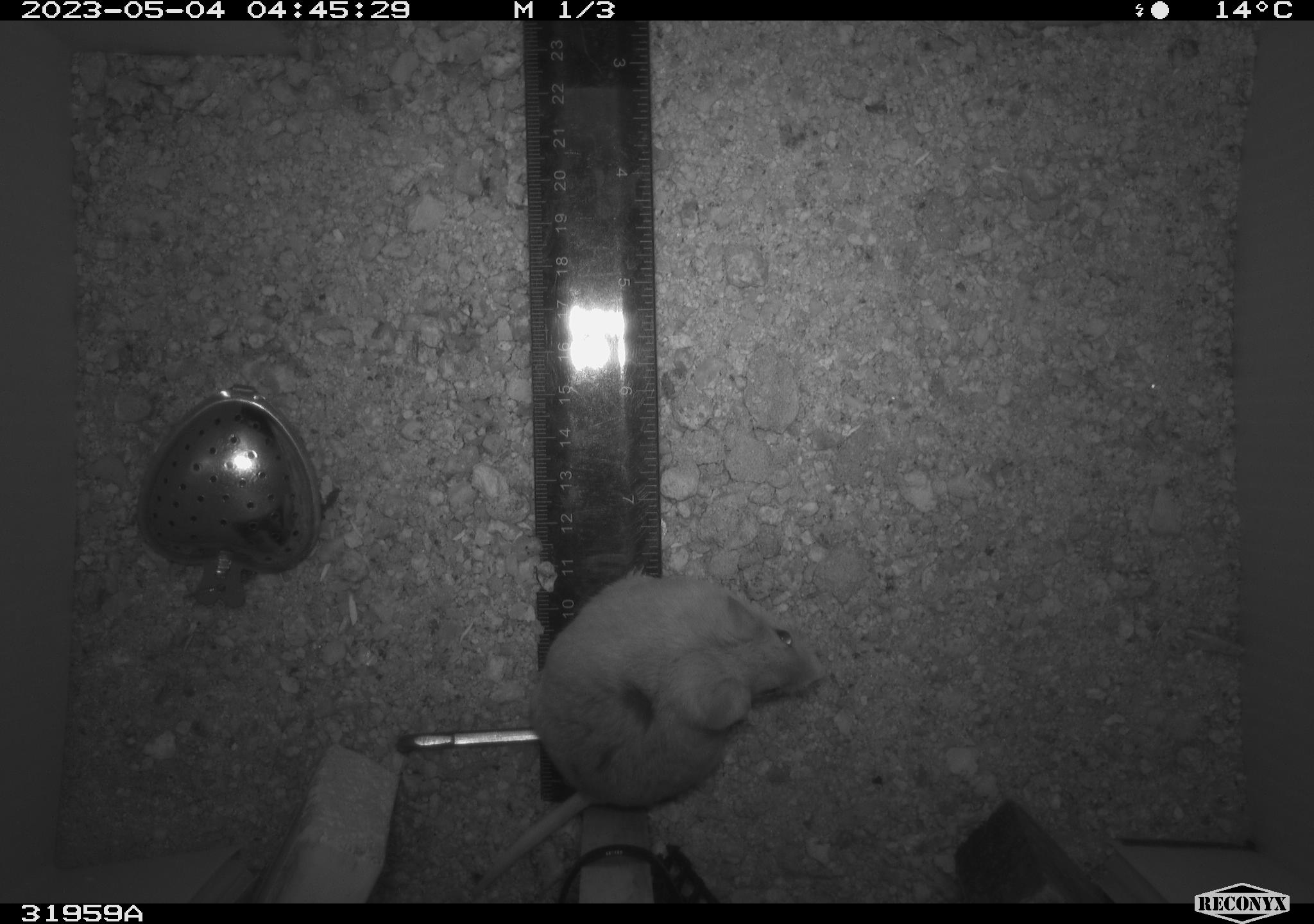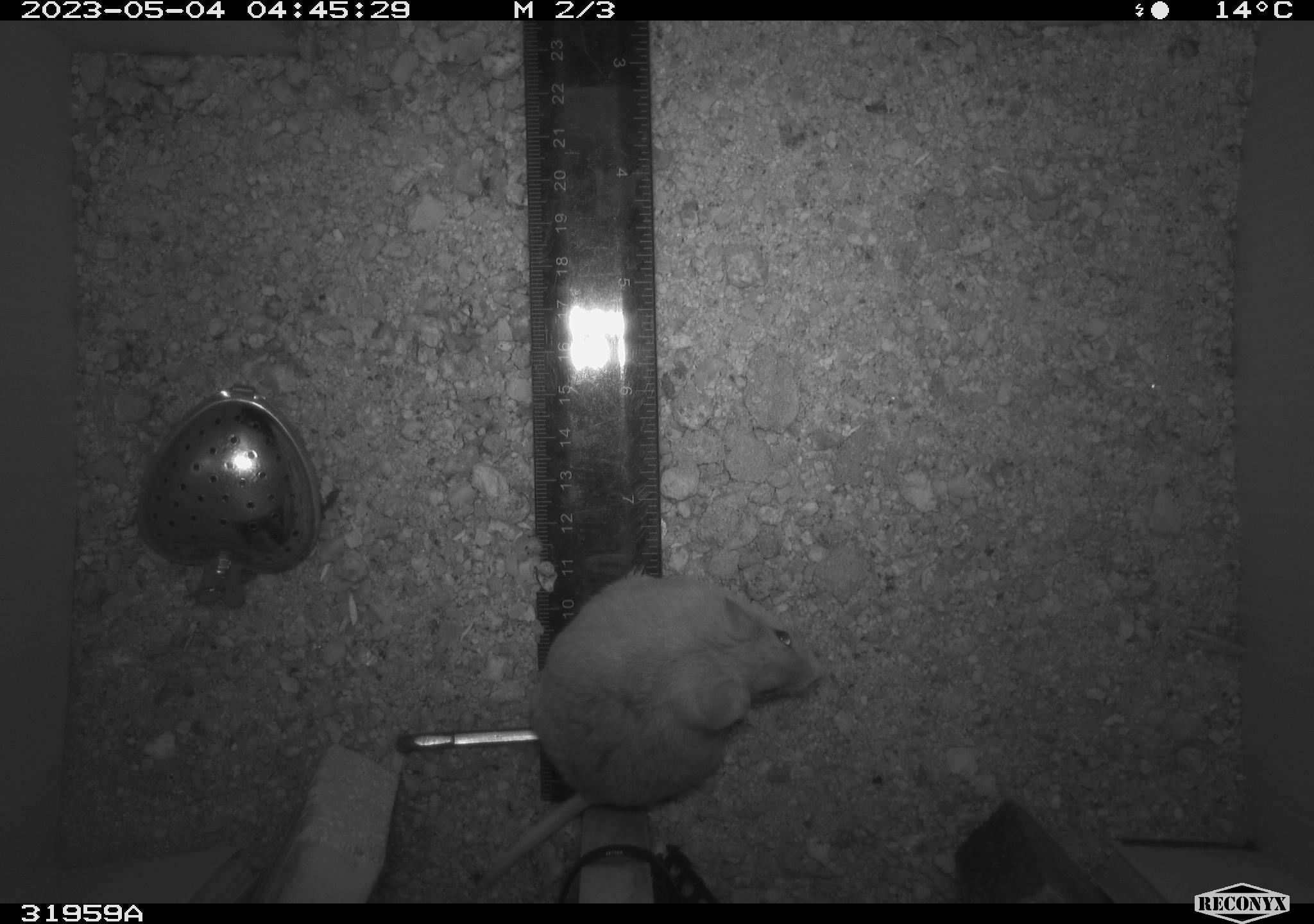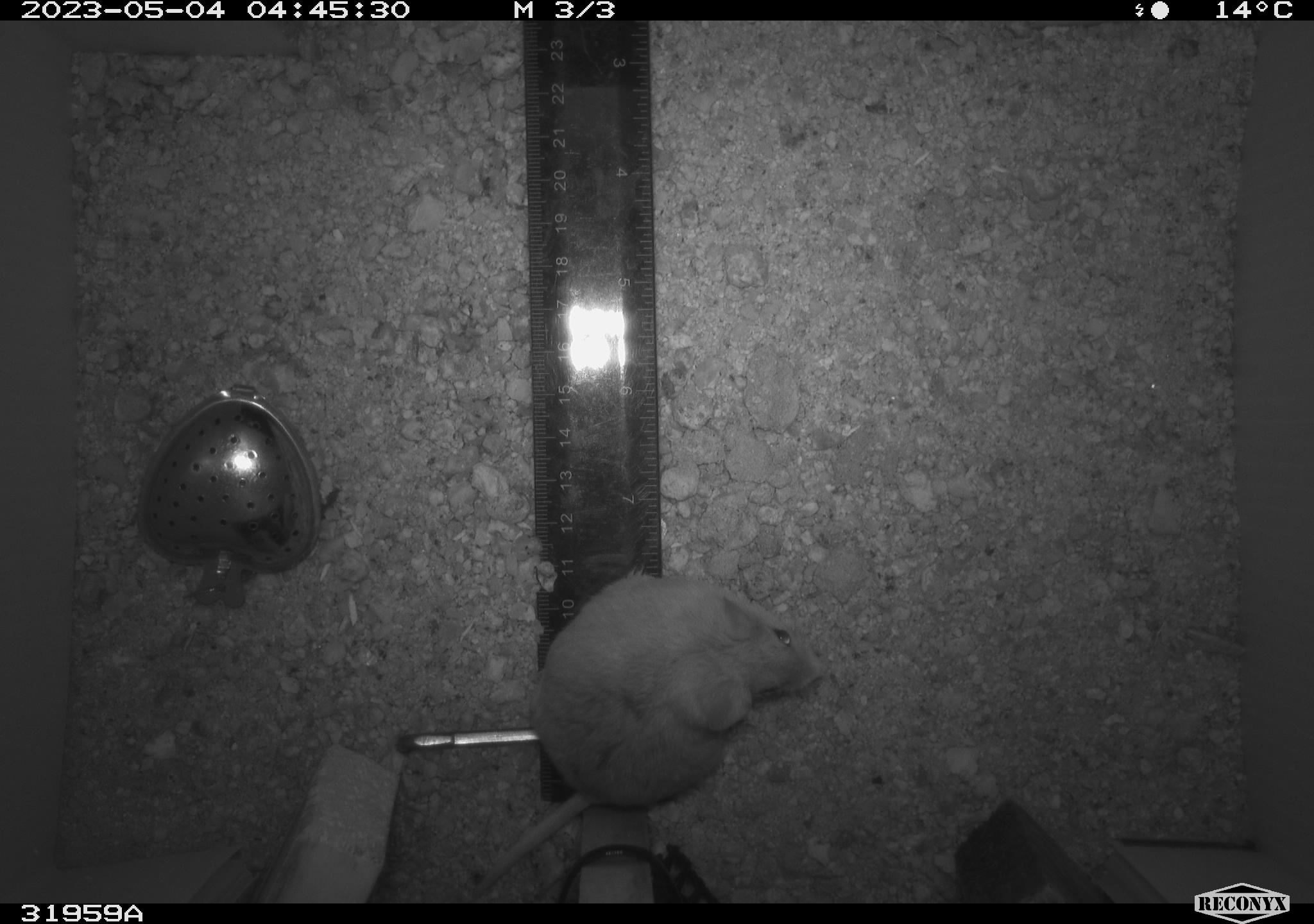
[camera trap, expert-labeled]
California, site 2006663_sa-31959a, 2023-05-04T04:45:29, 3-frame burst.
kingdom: Animalia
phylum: Chordata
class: Mammalia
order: Rodentia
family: Cricetidae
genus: Peromyscus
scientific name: Peromyscus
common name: deer mice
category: peromyscus species